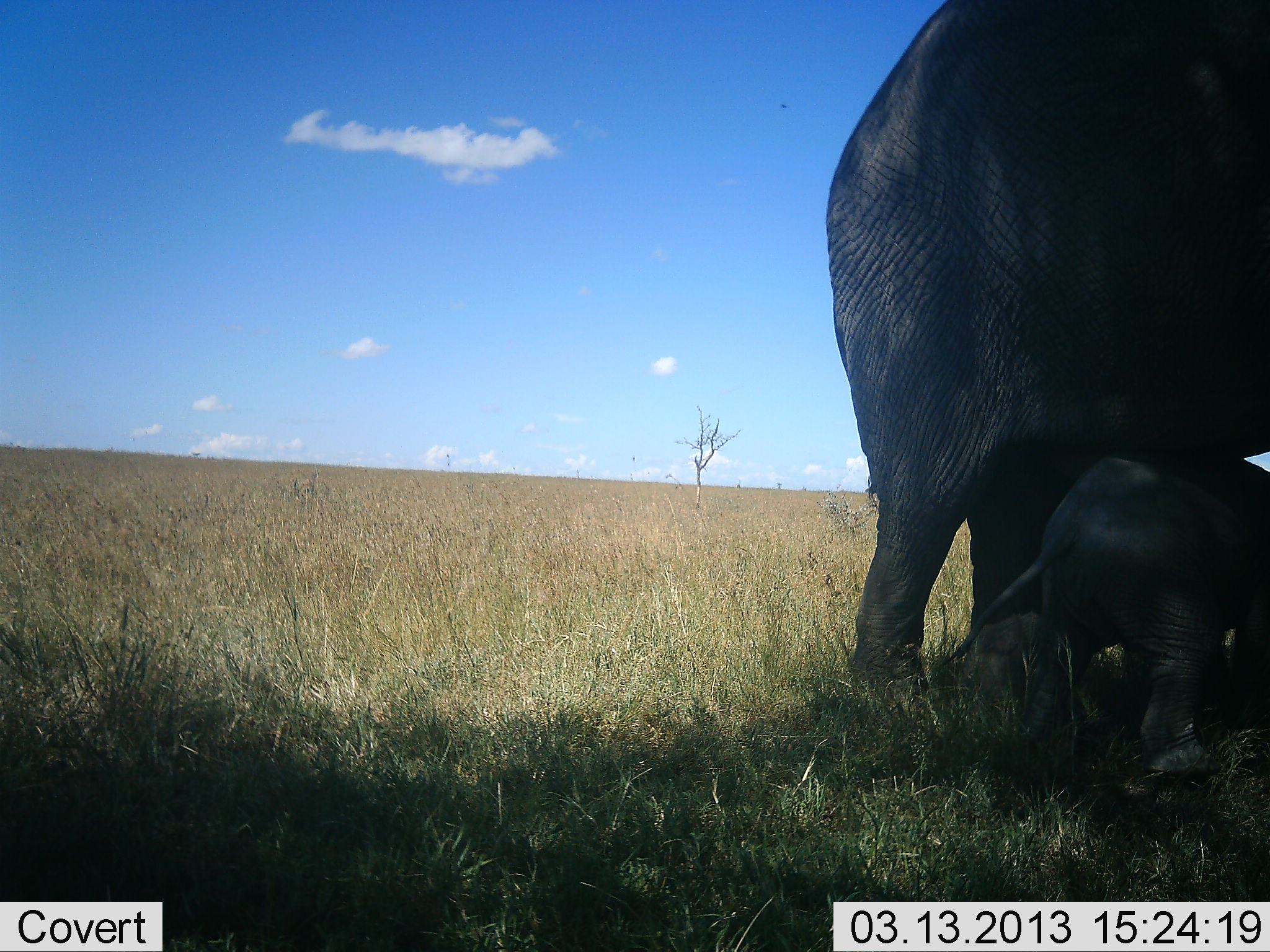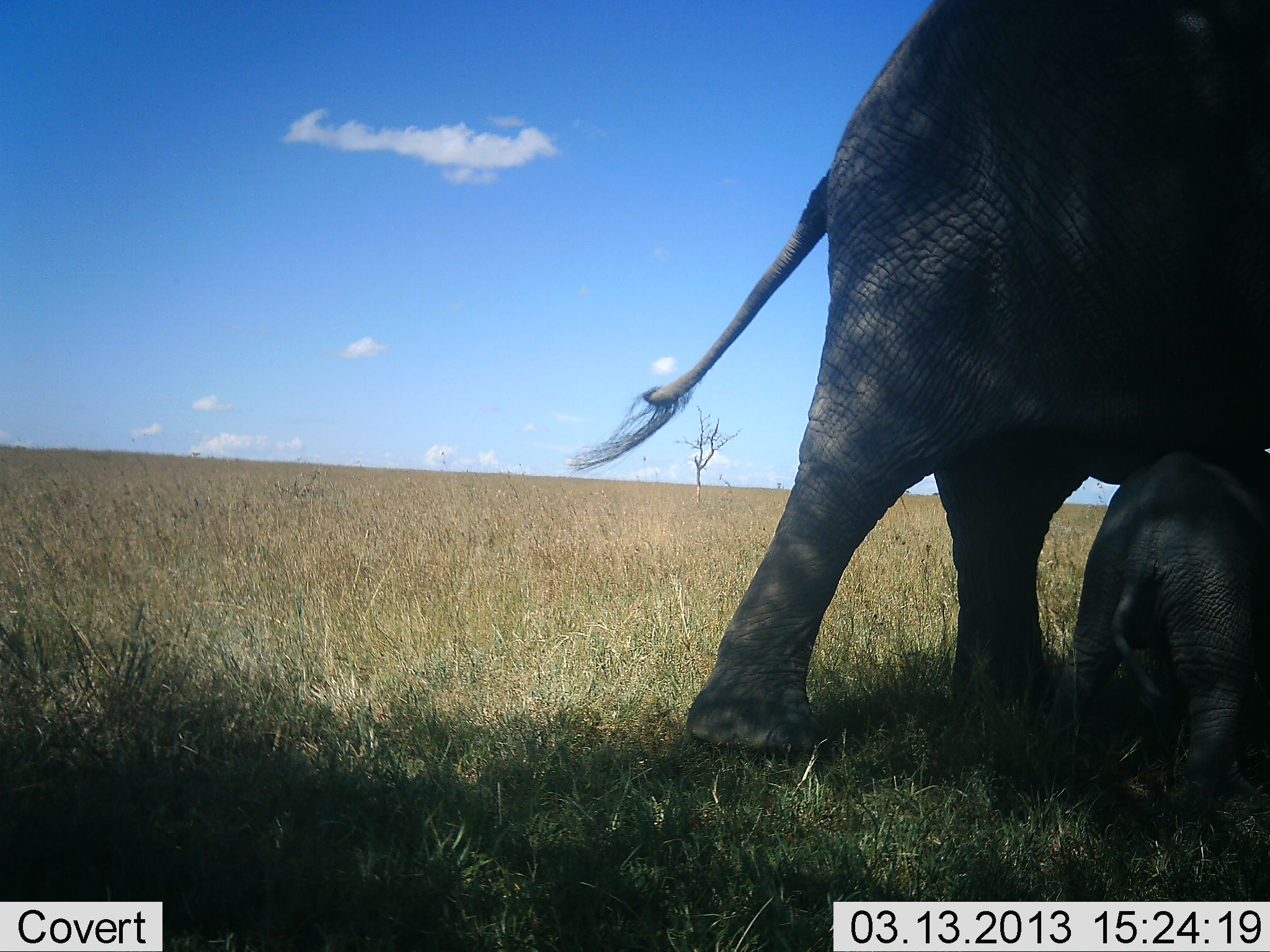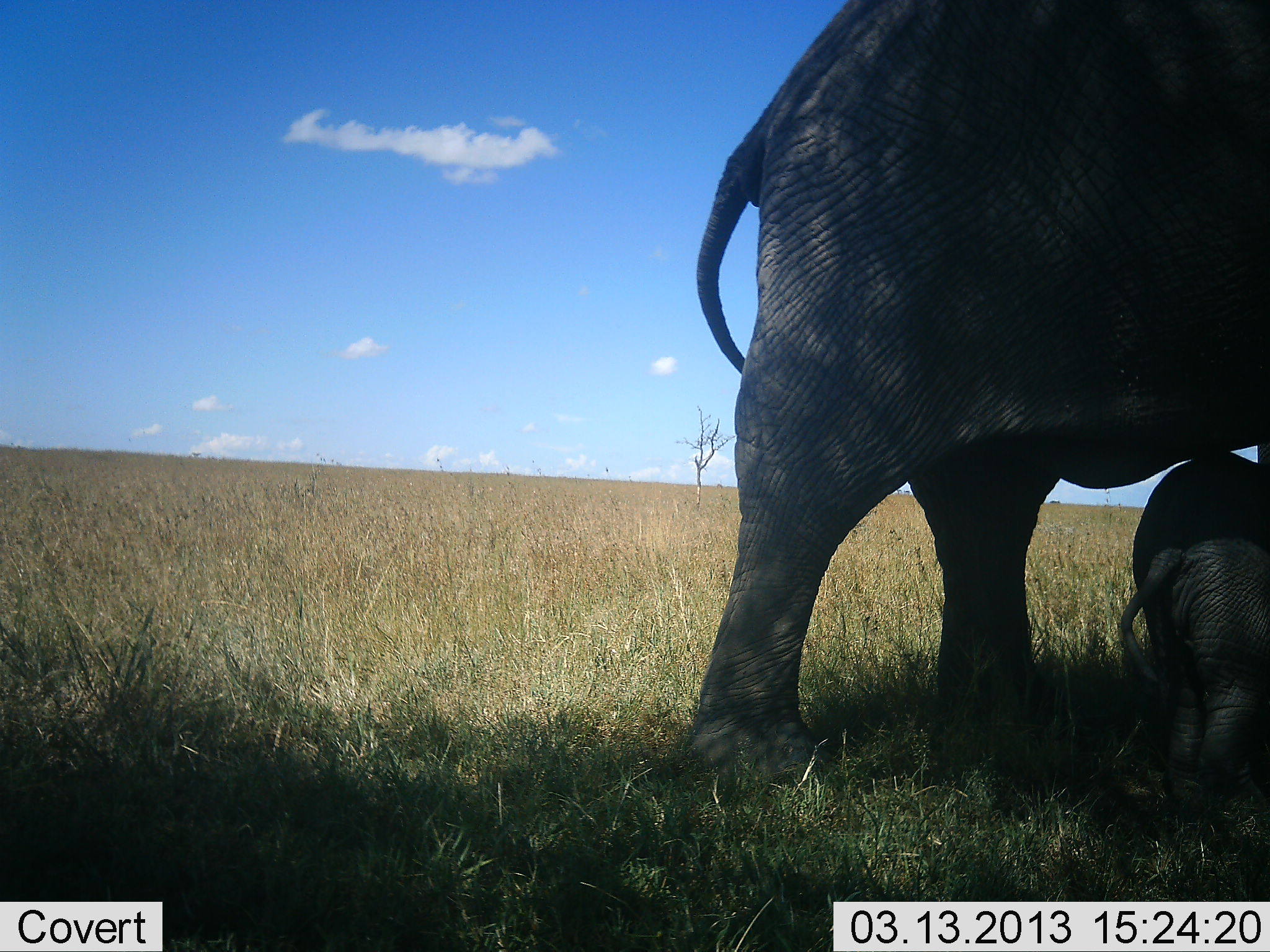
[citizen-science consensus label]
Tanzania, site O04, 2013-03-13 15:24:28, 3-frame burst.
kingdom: Animalia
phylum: Chordata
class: Mammalia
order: Proboscidea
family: Elephantidae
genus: Loxodonta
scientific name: Loxodonta africana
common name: african bush elephant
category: elephant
Elephant (african bush elephant) (Loxodonta africana), count 2. Behavior (volunteer vote fractions): standing 45%, resting 0%, moving 55%, interacting 15%. Young present (vote fraction): 95%. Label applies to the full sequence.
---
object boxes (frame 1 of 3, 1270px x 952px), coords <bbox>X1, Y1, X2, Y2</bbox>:
animal: <bbox>825, 0, 1270, 738</bbox>; <bbox>939, 444, 1270, 778</bbox>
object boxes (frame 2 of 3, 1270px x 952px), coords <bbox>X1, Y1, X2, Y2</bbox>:
animal: <bbox>567, 0, 1270, 769</bbox>; <bbox>1036, 452, 1270, 817</bbox>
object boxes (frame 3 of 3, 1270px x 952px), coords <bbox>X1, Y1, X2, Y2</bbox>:
animal: <bbox>690, 0, 1270, 801</bbox>; <bbox>1112, 451, 1270, 813</bbox>